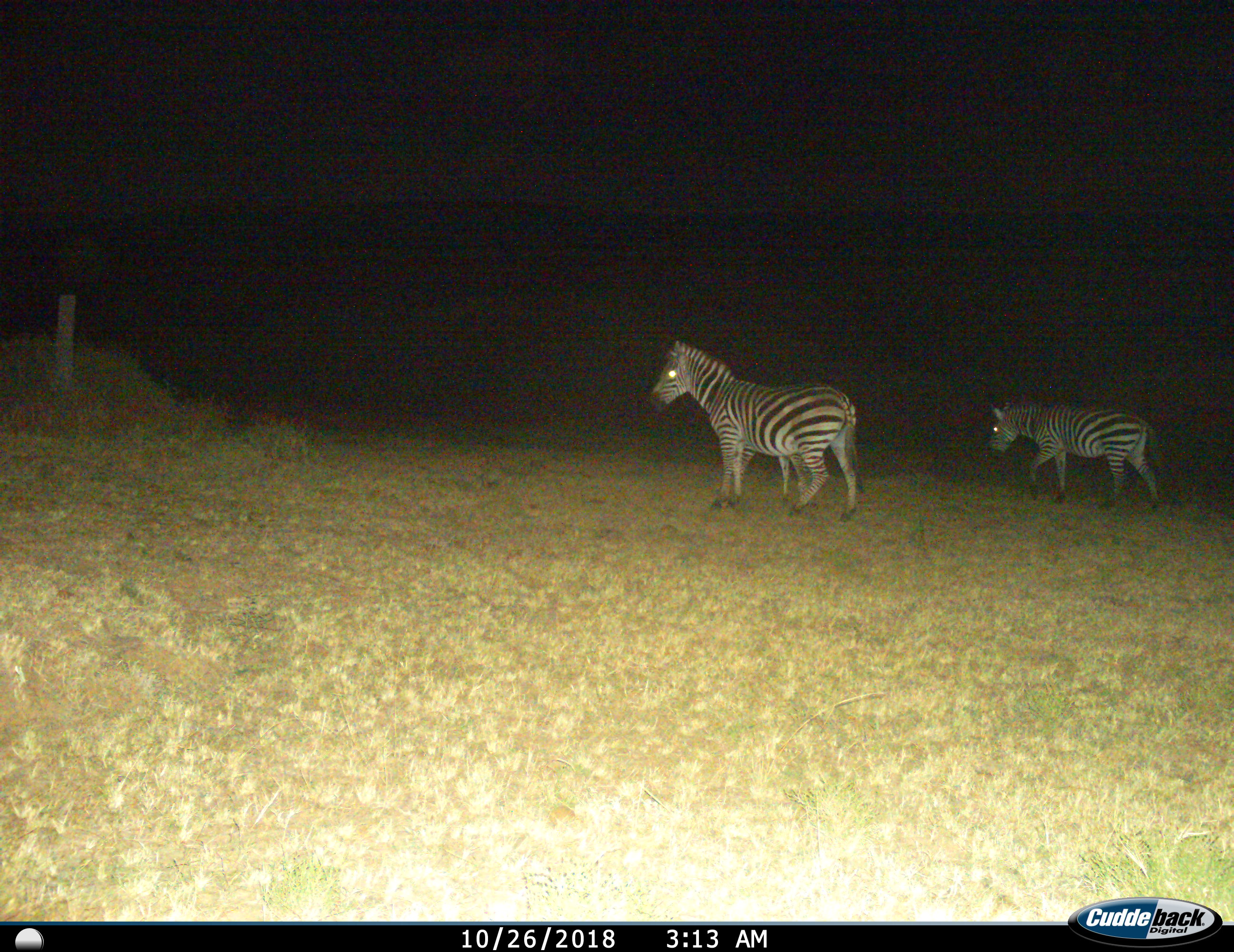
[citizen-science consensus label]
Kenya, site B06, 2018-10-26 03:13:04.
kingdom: Animalia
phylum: Chordata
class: Mammalia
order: Perissodactyla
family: Equidae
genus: Equus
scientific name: Equus quagga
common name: plains zebra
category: zebra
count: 2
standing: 80%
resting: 0%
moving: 80%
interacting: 0%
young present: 0%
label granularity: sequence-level